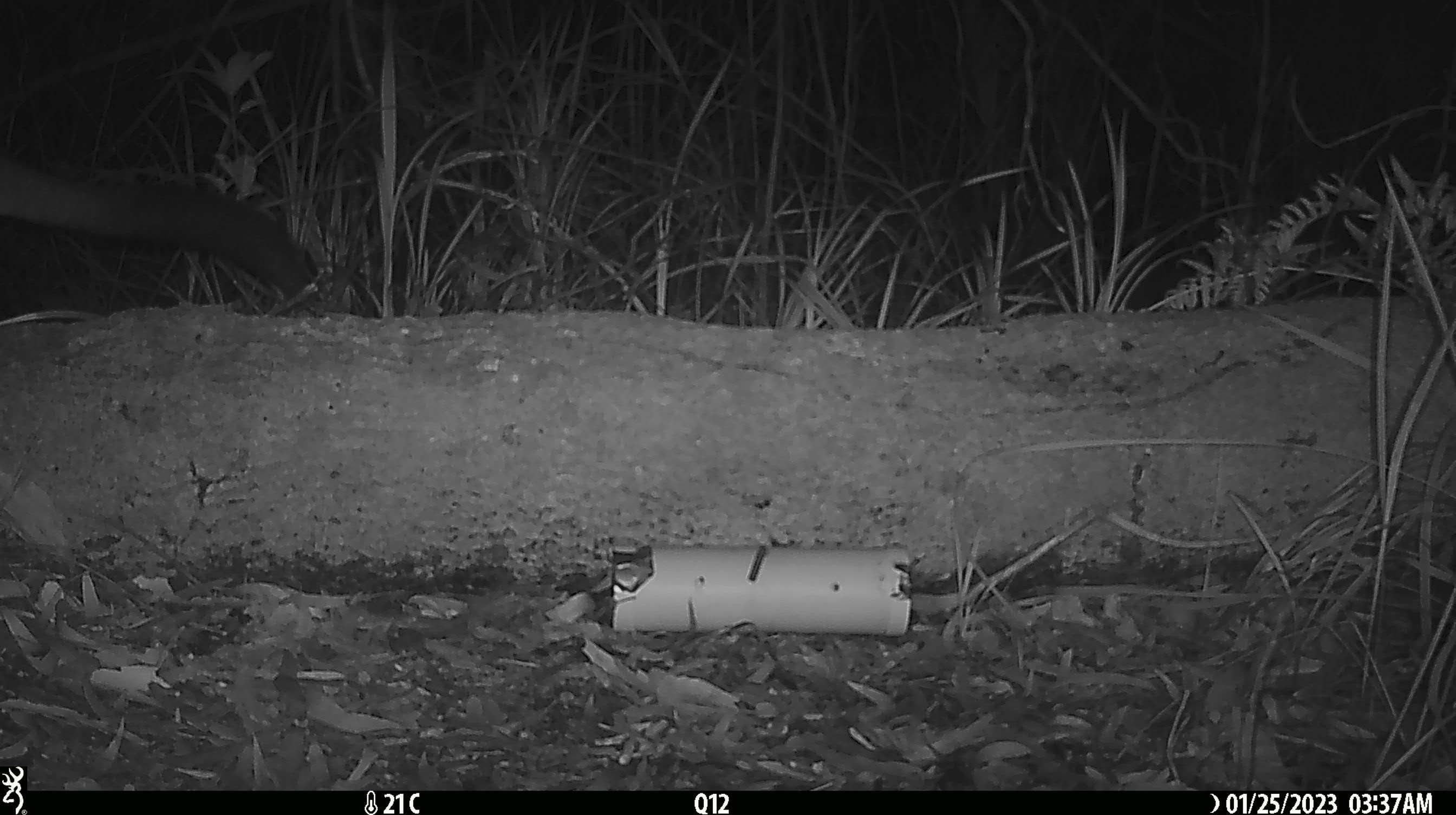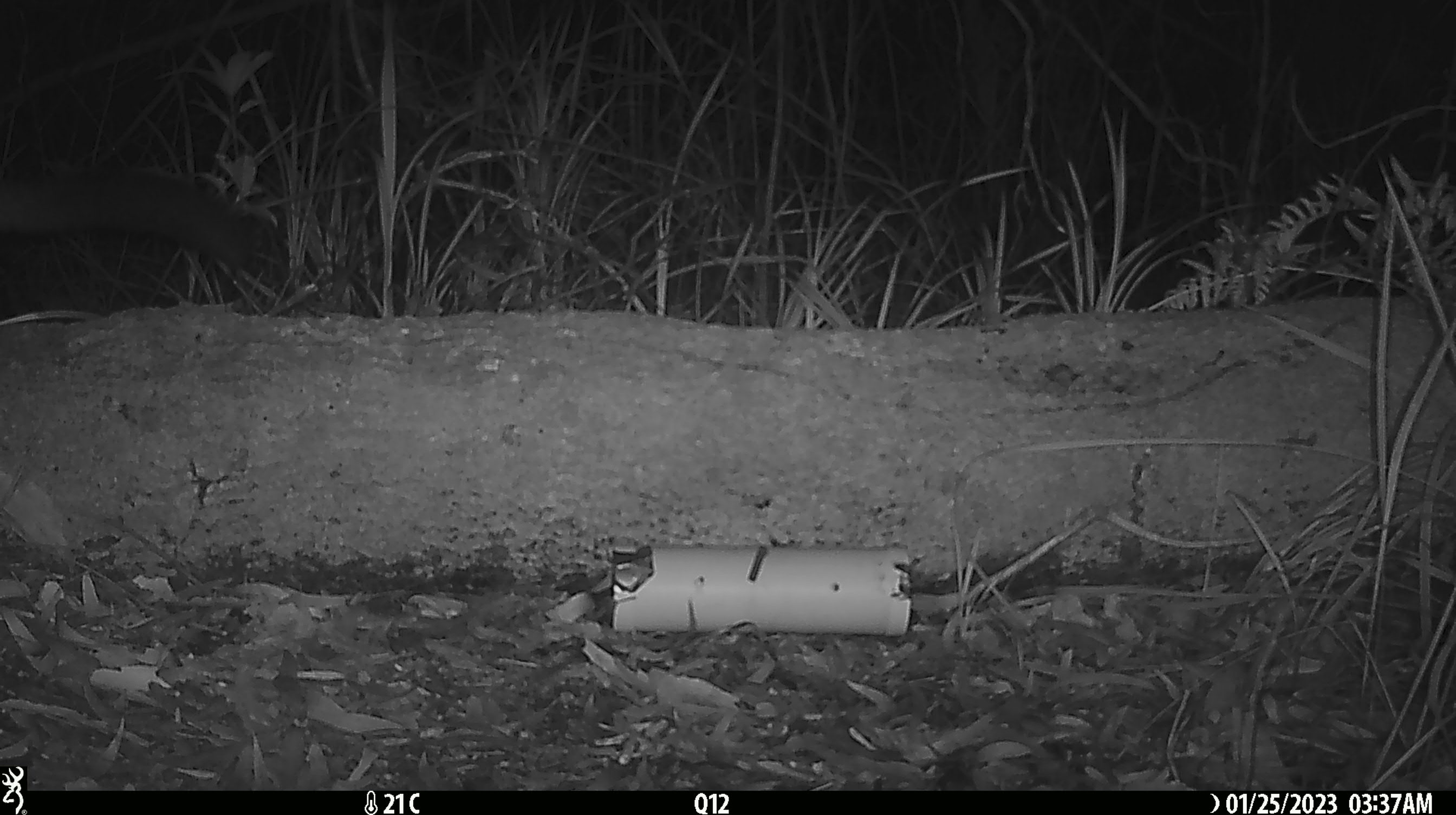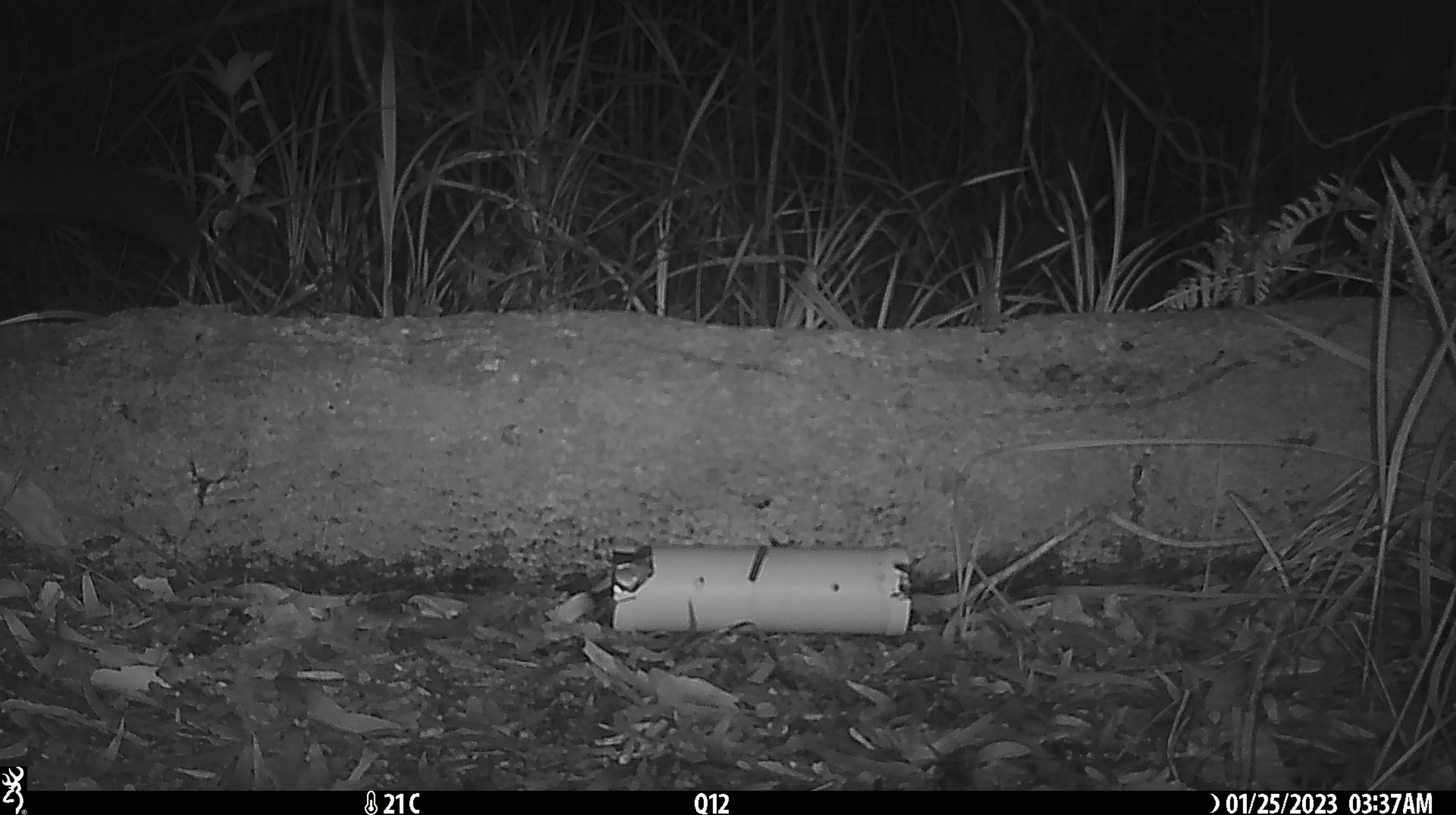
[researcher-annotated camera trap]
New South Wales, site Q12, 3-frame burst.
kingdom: Animalia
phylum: Chordata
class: Mammalia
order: Diprotodontia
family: Phalangeridae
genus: Trichosurus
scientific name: Trichosurus vulpecula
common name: common brushtail possum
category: possum